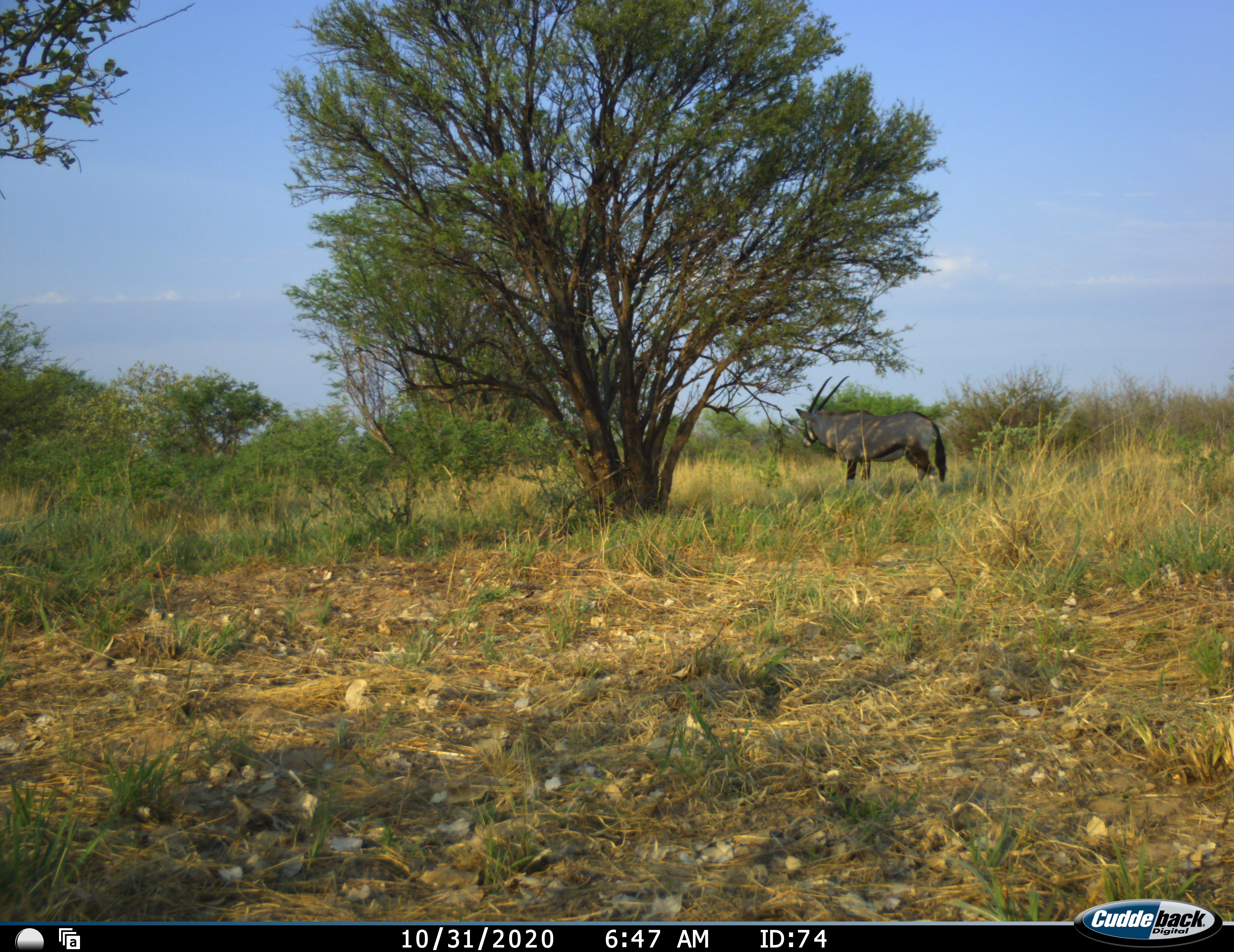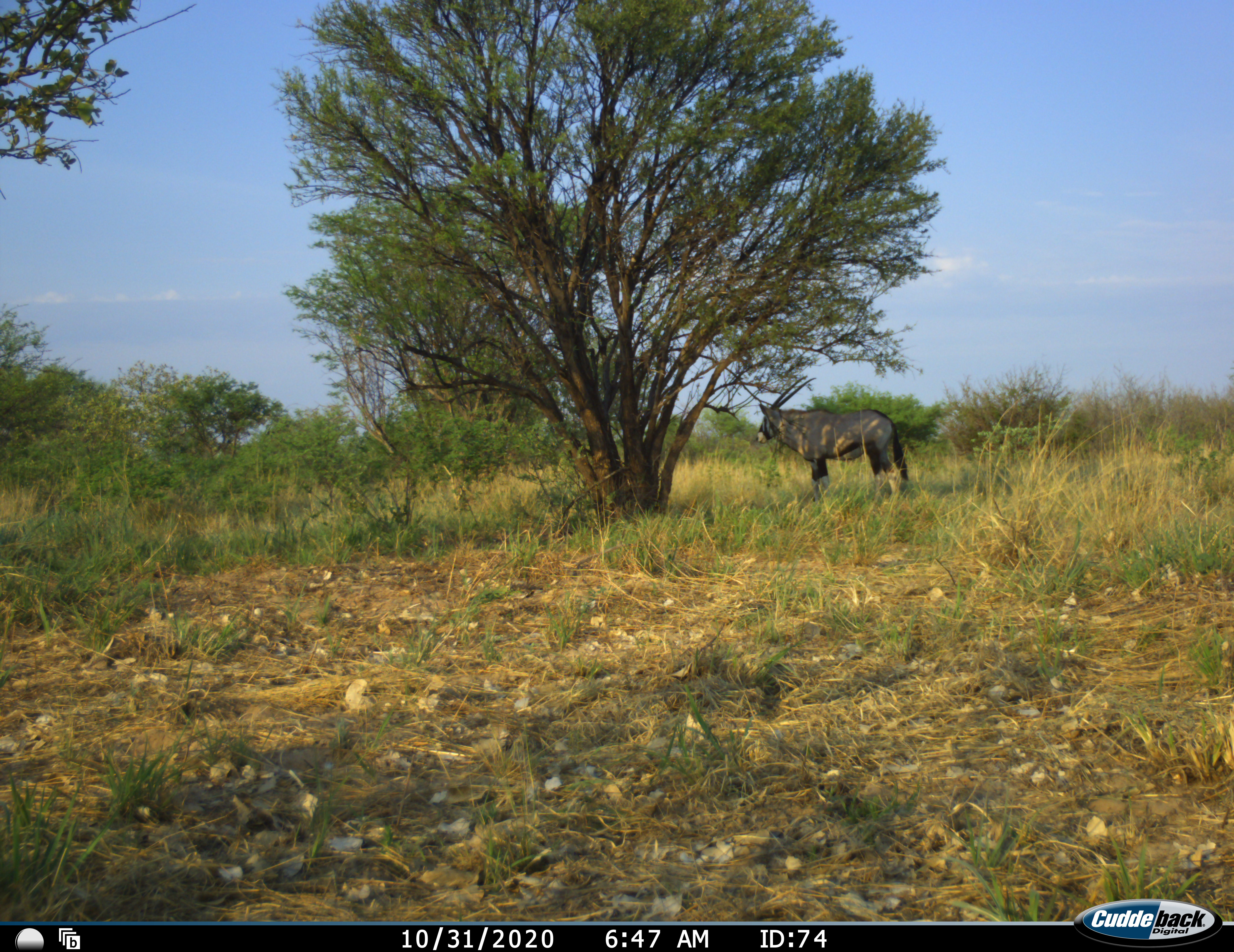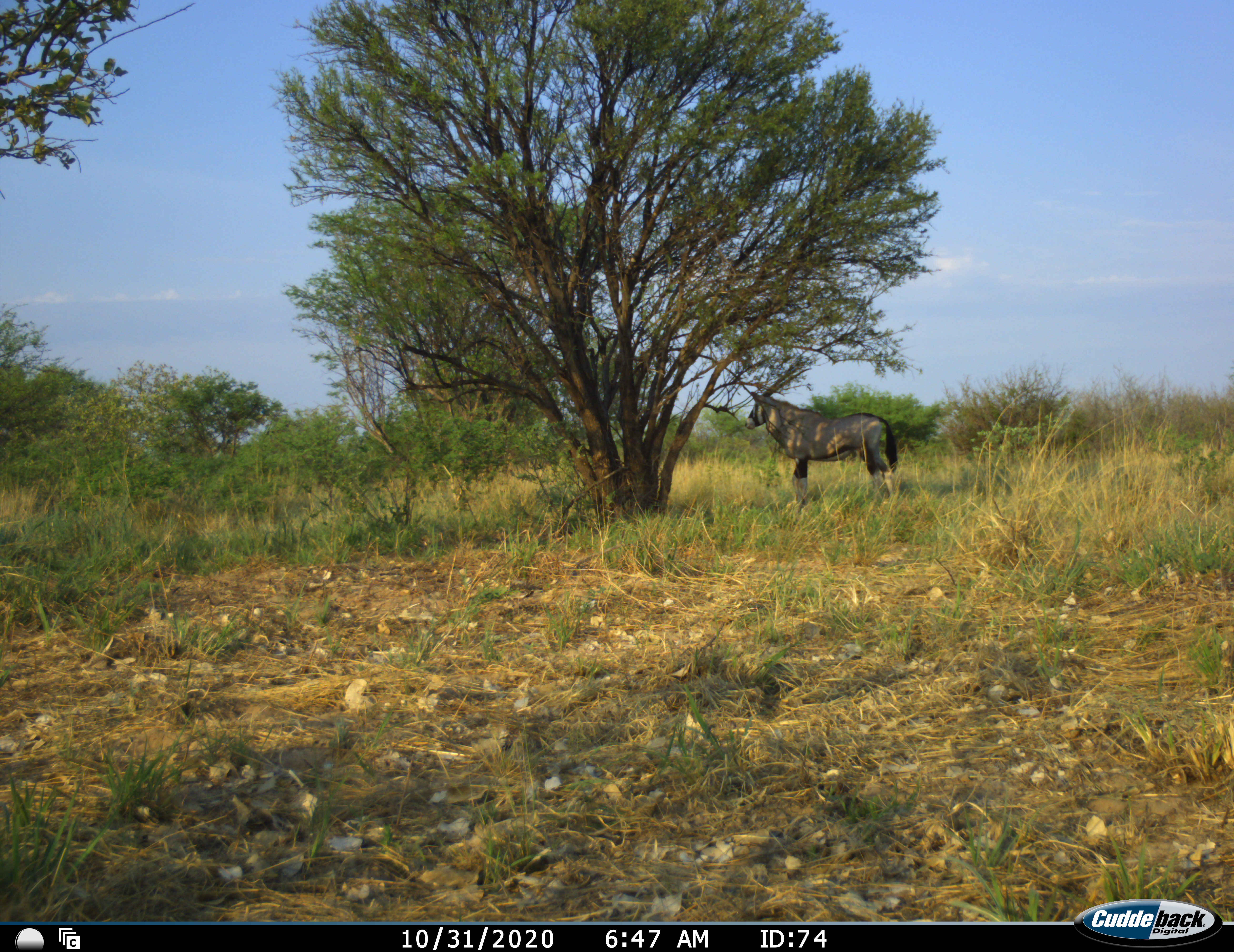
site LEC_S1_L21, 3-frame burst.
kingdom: Animalia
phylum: Chordata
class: Mammalia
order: Artiodactyla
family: Bovidae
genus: Oryx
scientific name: Oryx gazella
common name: gemsbok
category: oryx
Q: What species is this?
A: Oryx (gemsbok) (Oryx gazella).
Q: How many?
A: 1.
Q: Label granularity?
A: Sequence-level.